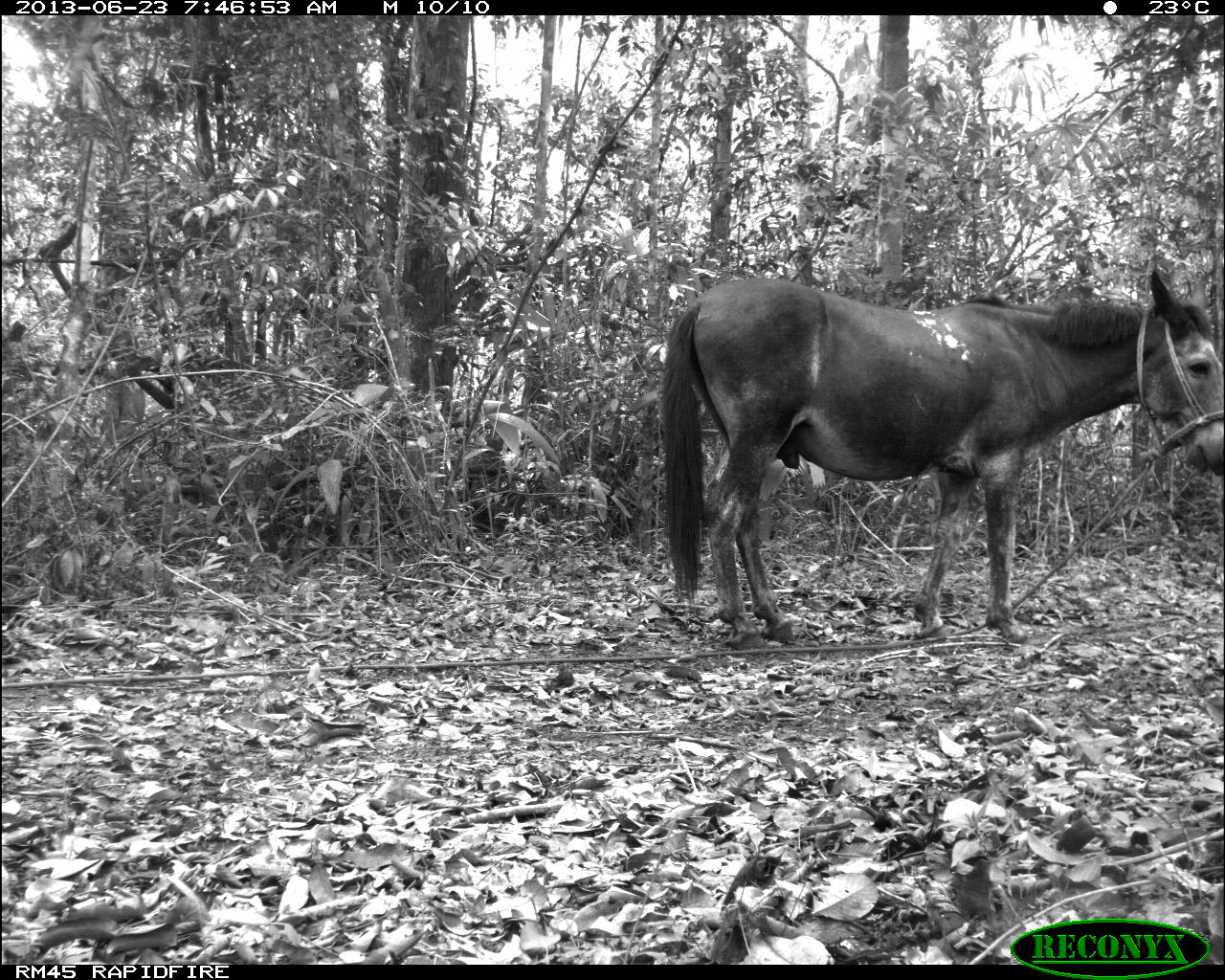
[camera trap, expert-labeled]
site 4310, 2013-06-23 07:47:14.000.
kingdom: Animalia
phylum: Chordata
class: Mammalia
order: Perissodactyla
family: Equidae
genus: Equus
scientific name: Equus ferus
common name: wild horse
Equus ferus (wild horse), count 1.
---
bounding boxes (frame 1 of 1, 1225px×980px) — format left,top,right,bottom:
equus ferus: 660,267,1225,651